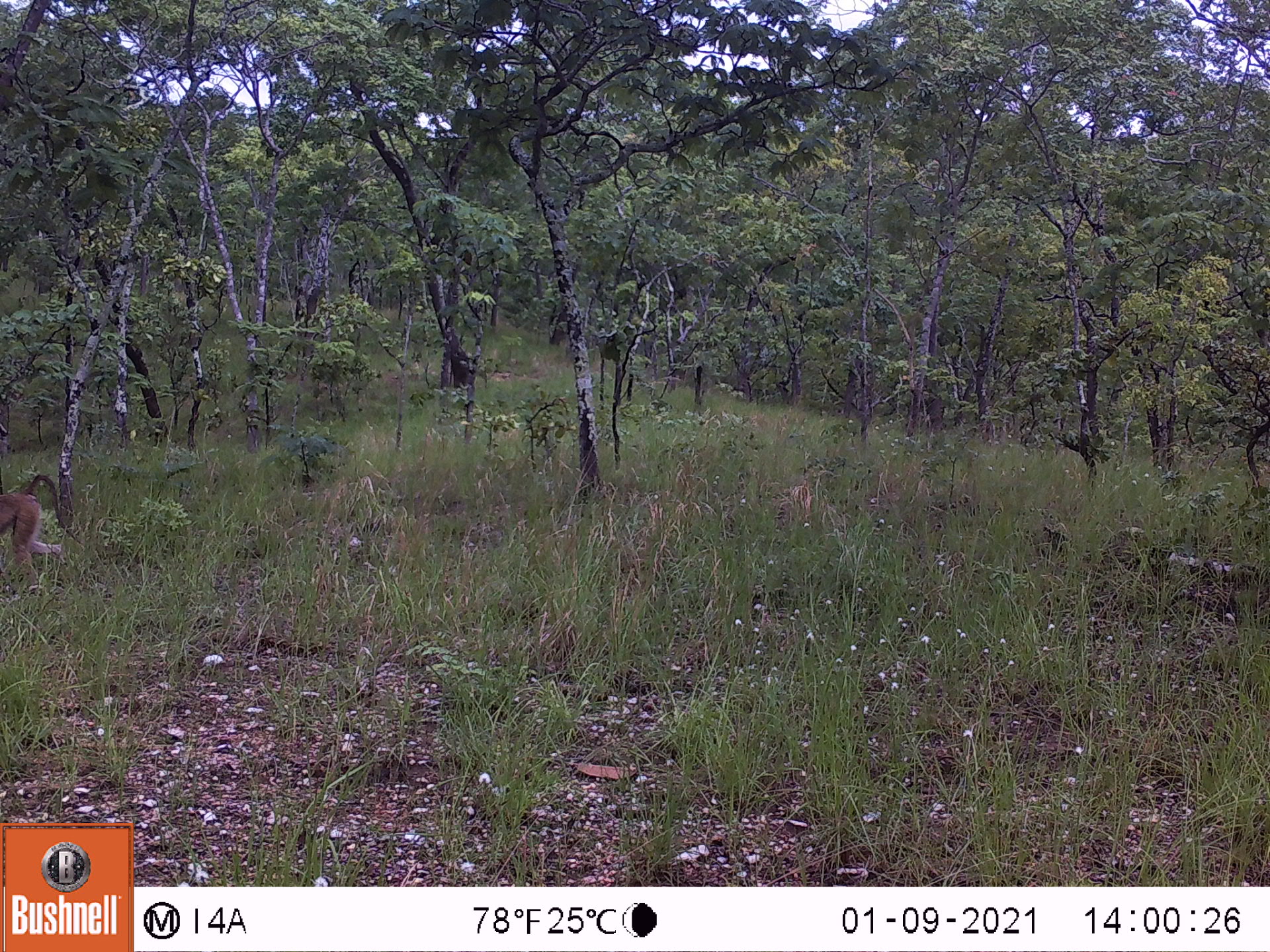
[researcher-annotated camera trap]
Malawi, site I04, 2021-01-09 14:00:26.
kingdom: Animalia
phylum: Chordata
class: Mammalia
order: Primates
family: Cercopithecidae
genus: Papio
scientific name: Papio cynocephalus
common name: yellow baboon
Yellow baboon (Papio cynocephalus), count 1.